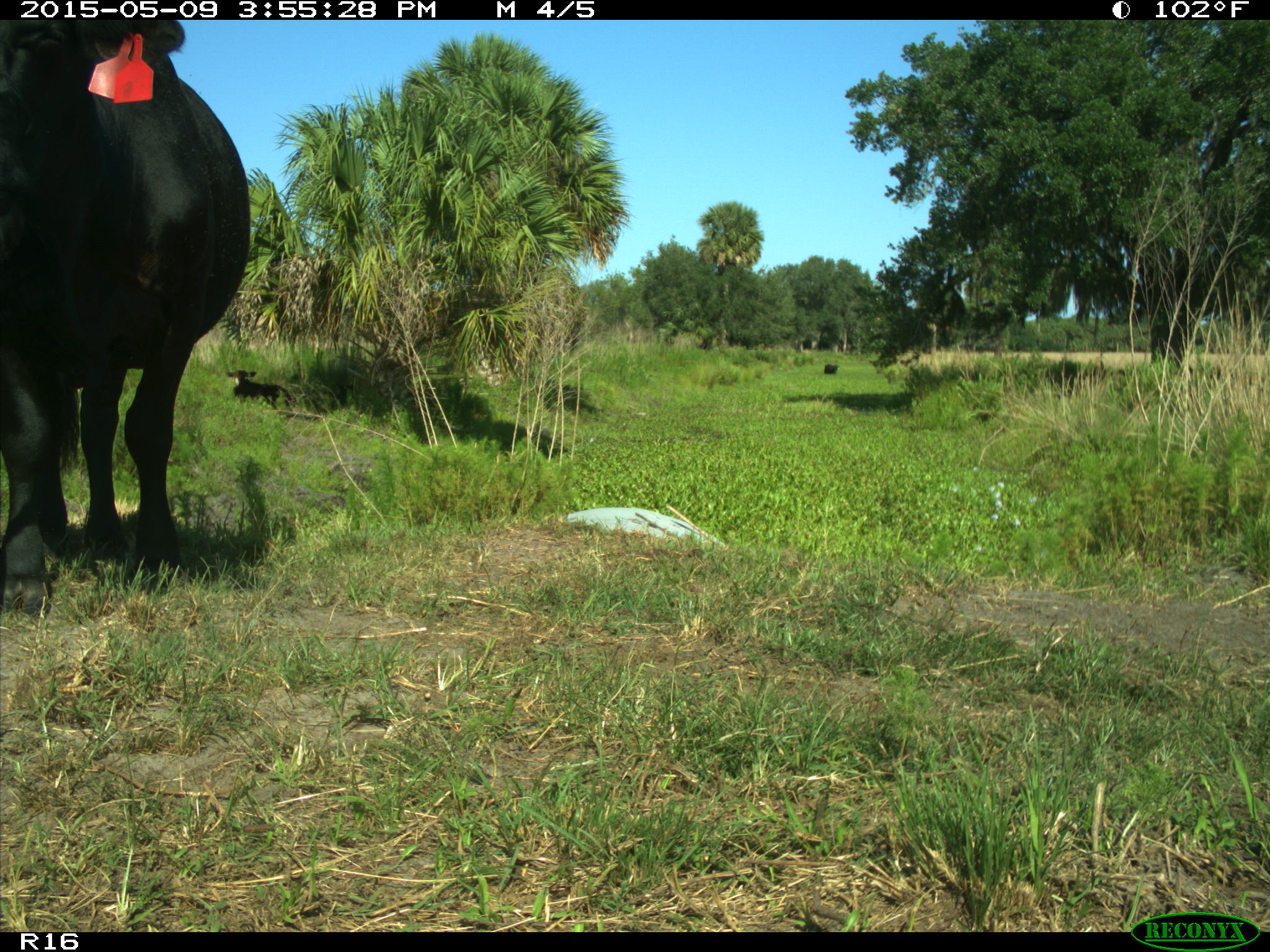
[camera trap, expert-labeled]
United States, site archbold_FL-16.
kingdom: Animalia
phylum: Chordata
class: Mammalia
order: Artiodactyla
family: Bovidae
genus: Bos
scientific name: Bos taurus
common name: domestic cow